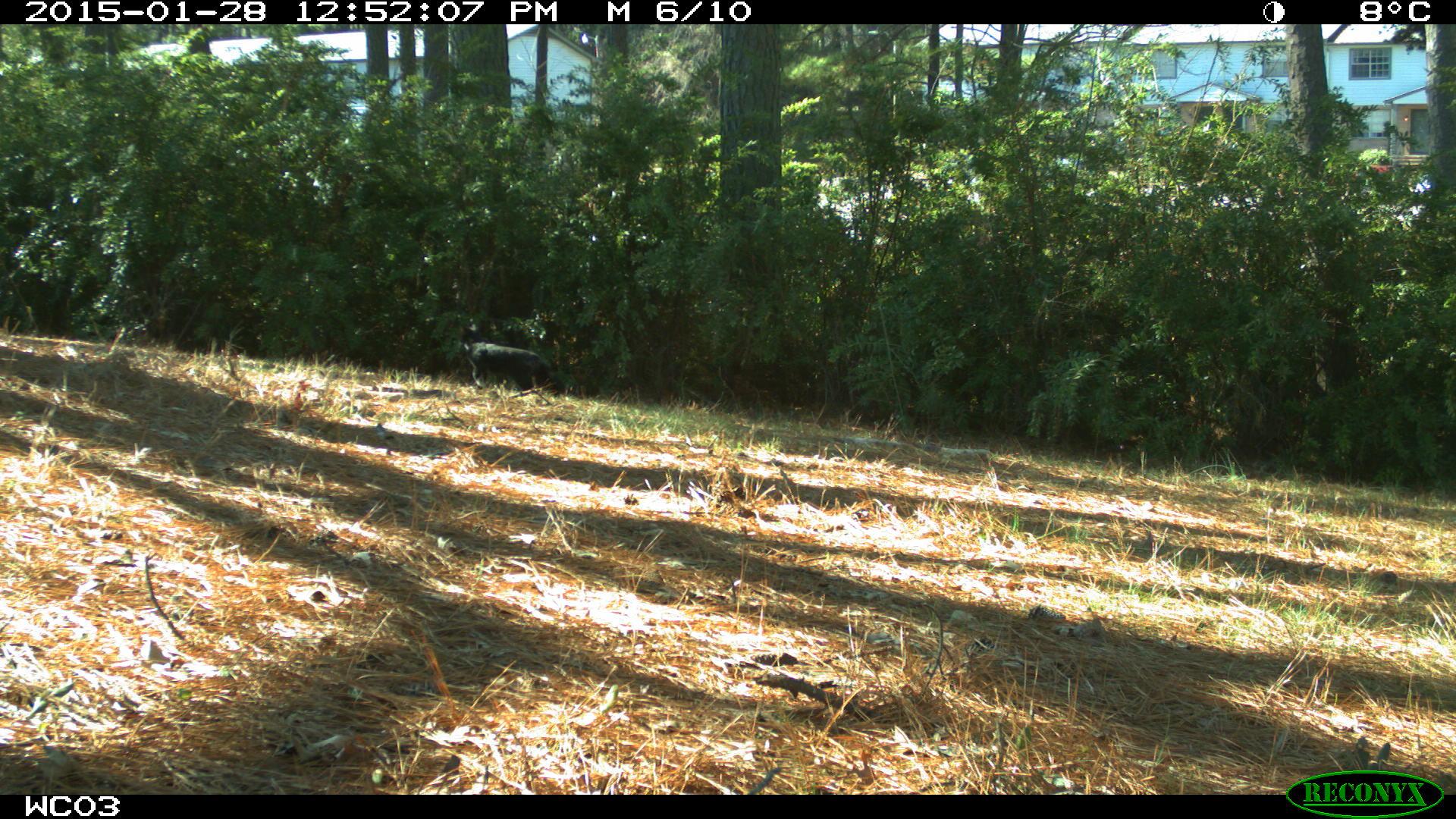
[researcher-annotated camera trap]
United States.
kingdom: Animalia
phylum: Chordata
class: Mammalia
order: Carnivora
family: Felidae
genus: Felis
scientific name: Felis catus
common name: domestic cat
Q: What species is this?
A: Domestic Cat (Felis catus).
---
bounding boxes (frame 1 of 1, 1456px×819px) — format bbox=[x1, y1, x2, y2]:
Domestic Cat: bbox=[454, 317, 552, 399]